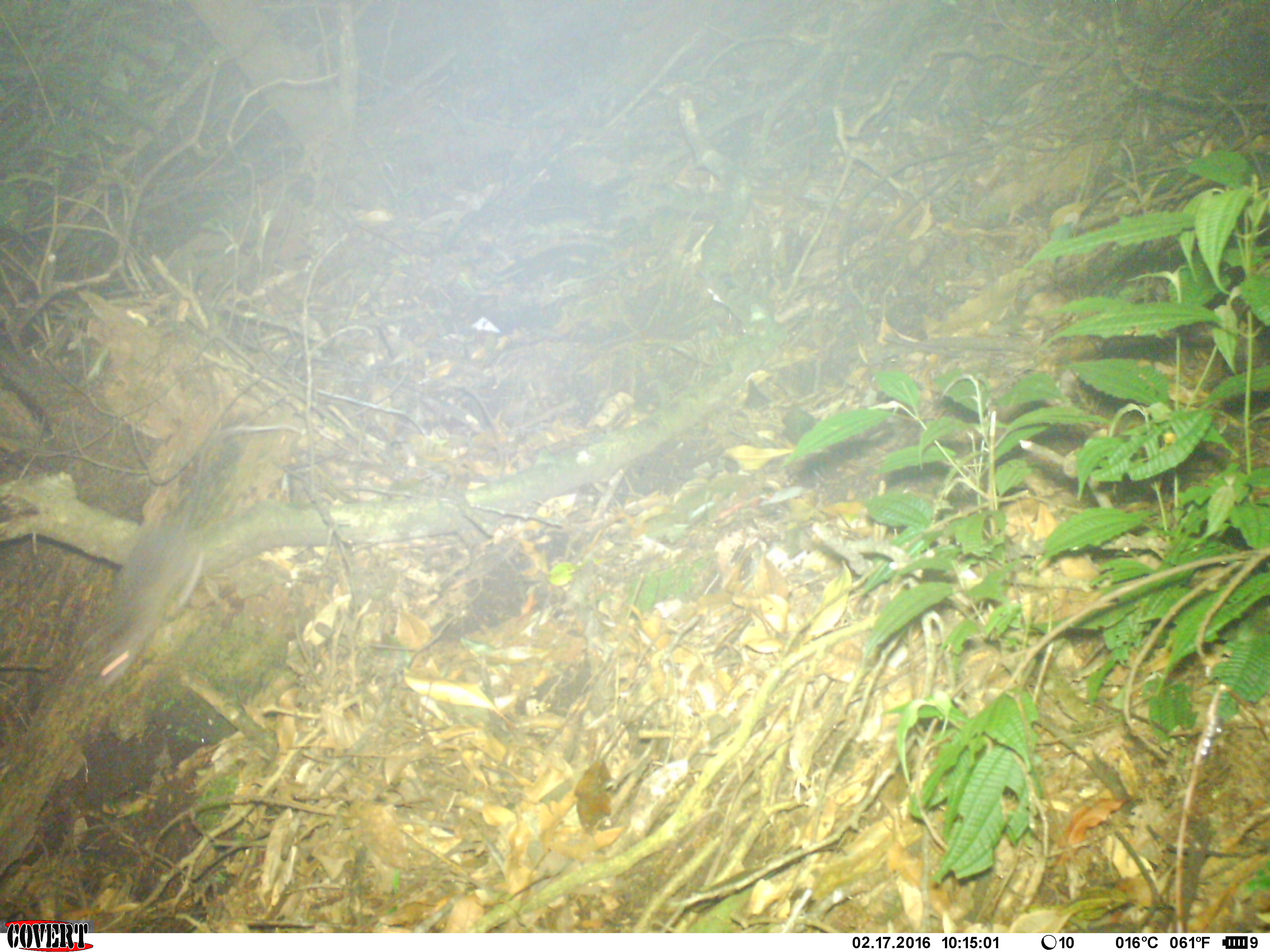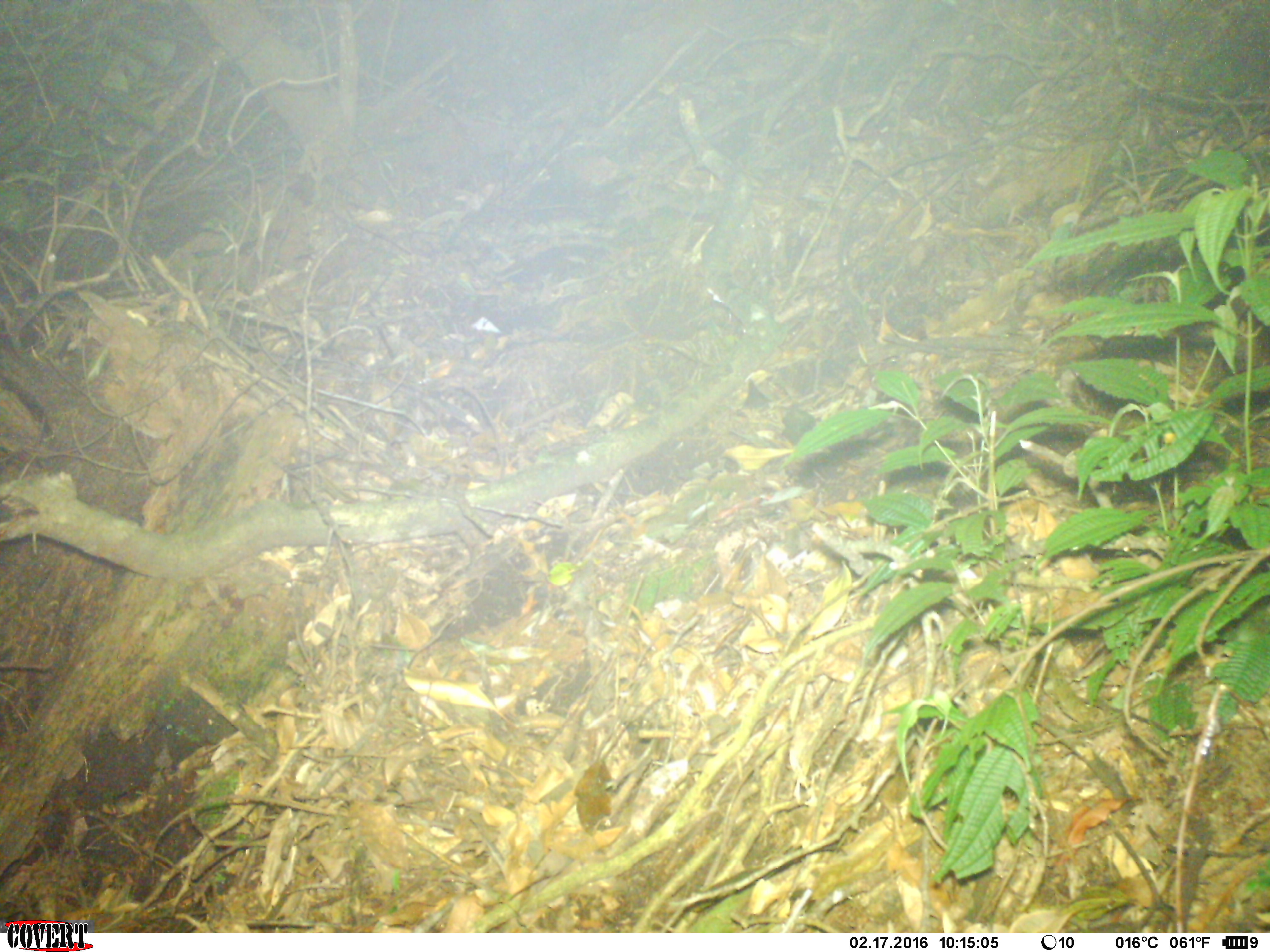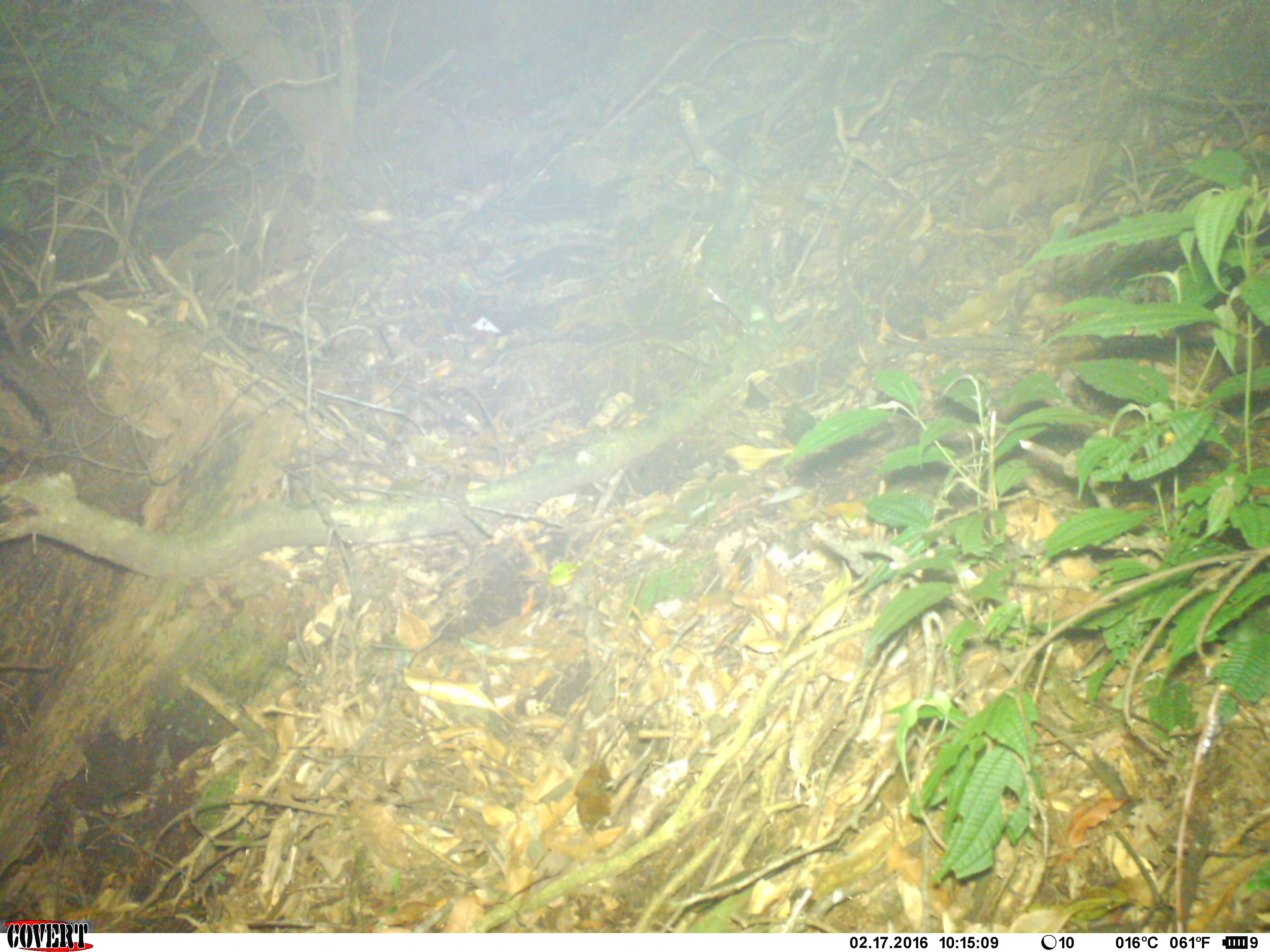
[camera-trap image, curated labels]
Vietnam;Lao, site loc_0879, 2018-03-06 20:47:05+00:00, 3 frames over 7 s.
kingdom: Animalia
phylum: Chordata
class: Mammalia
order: Rodentia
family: Muridae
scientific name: Muridae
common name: old-world mice and rats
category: unidentified murid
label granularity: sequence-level